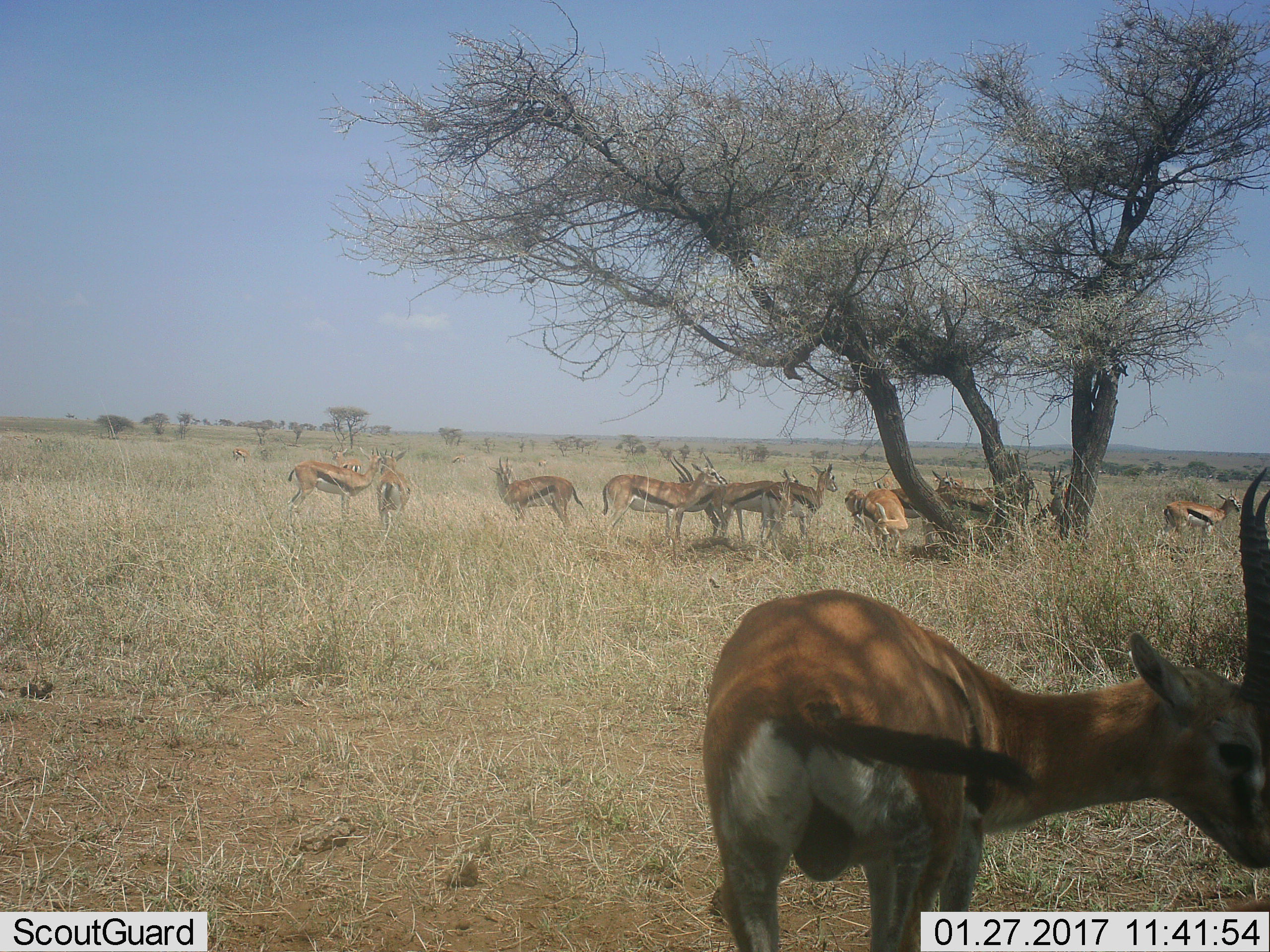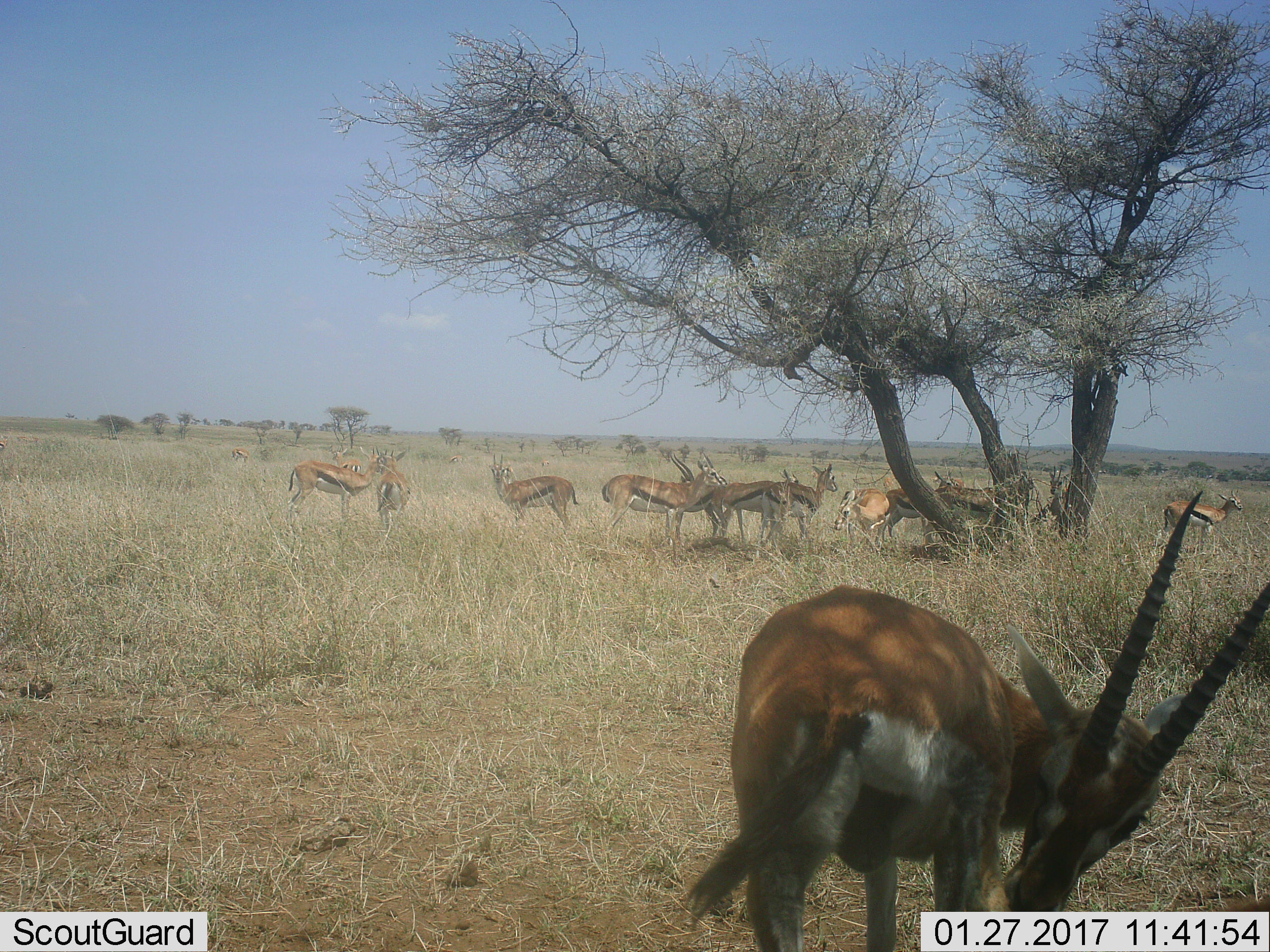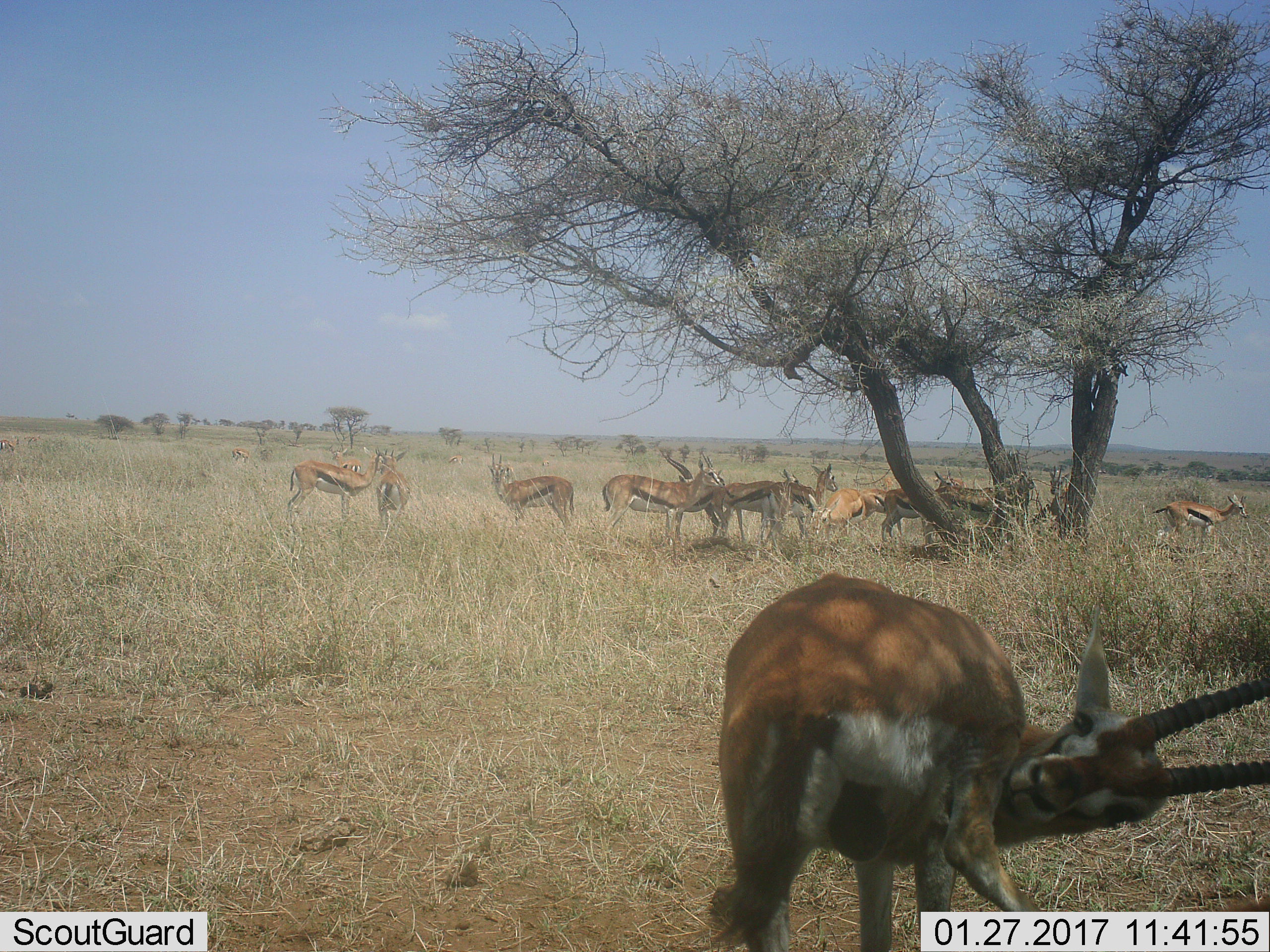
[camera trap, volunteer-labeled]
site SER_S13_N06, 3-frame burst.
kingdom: Animalia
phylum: Chordata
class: Mammalia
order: Artiodactyla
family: Bovidae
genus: Eudorcas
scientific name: Eudorcas thomsonii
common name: thomson's gazelle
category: gazellethomsons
Gazellethomsons (thomson's gazelle) (Eudorcas thomsonii), count 11-50. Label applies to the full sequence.